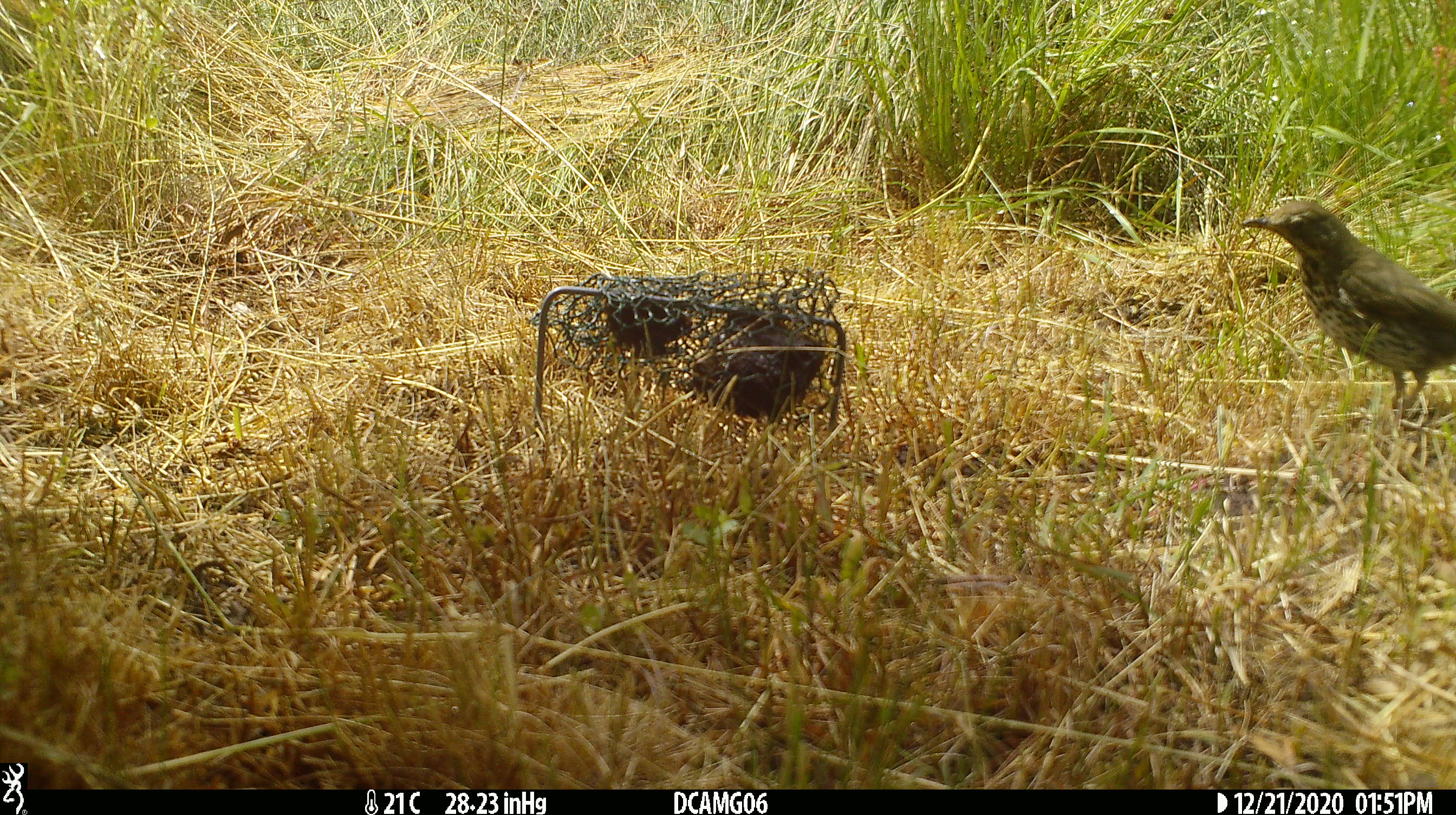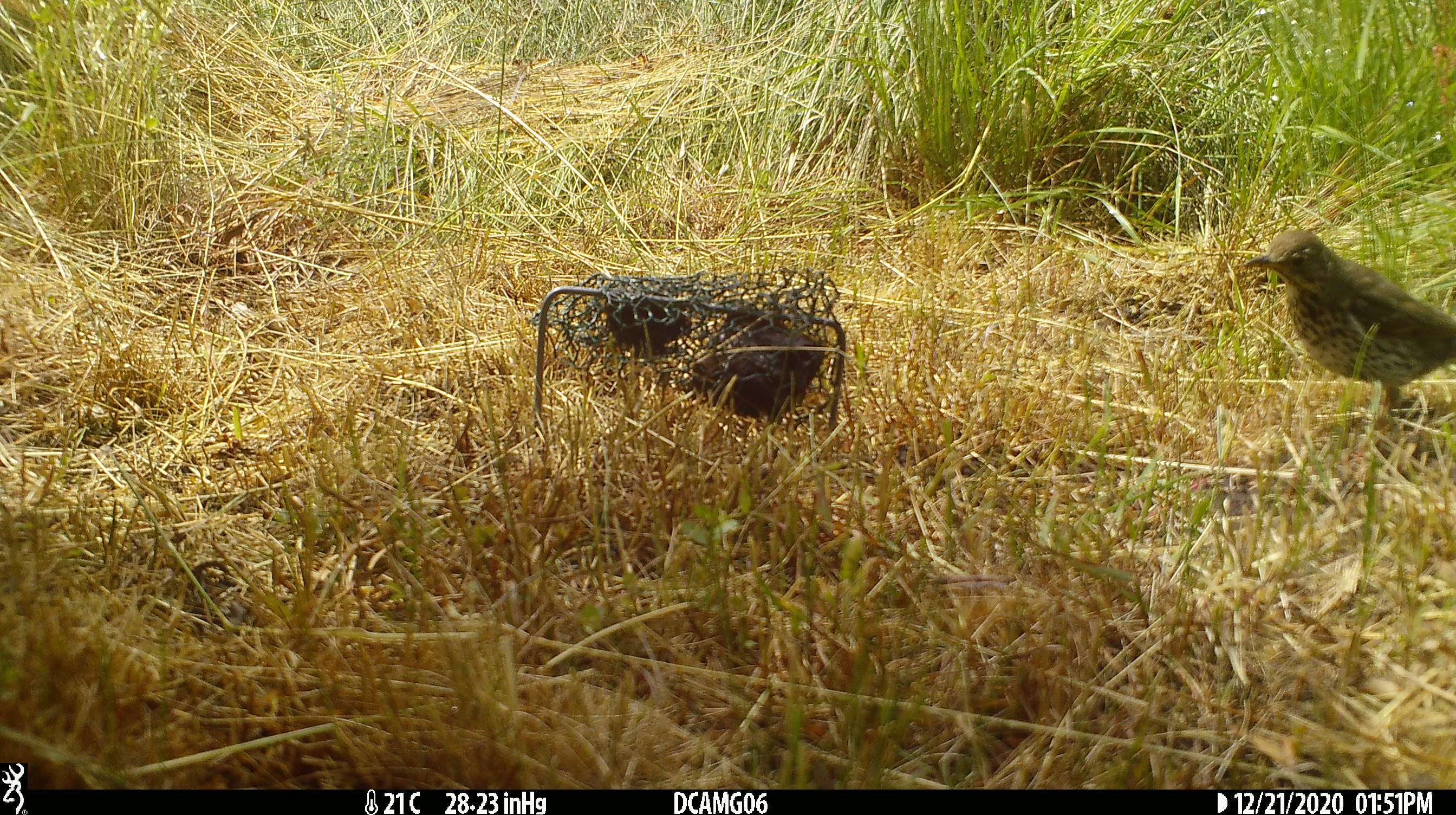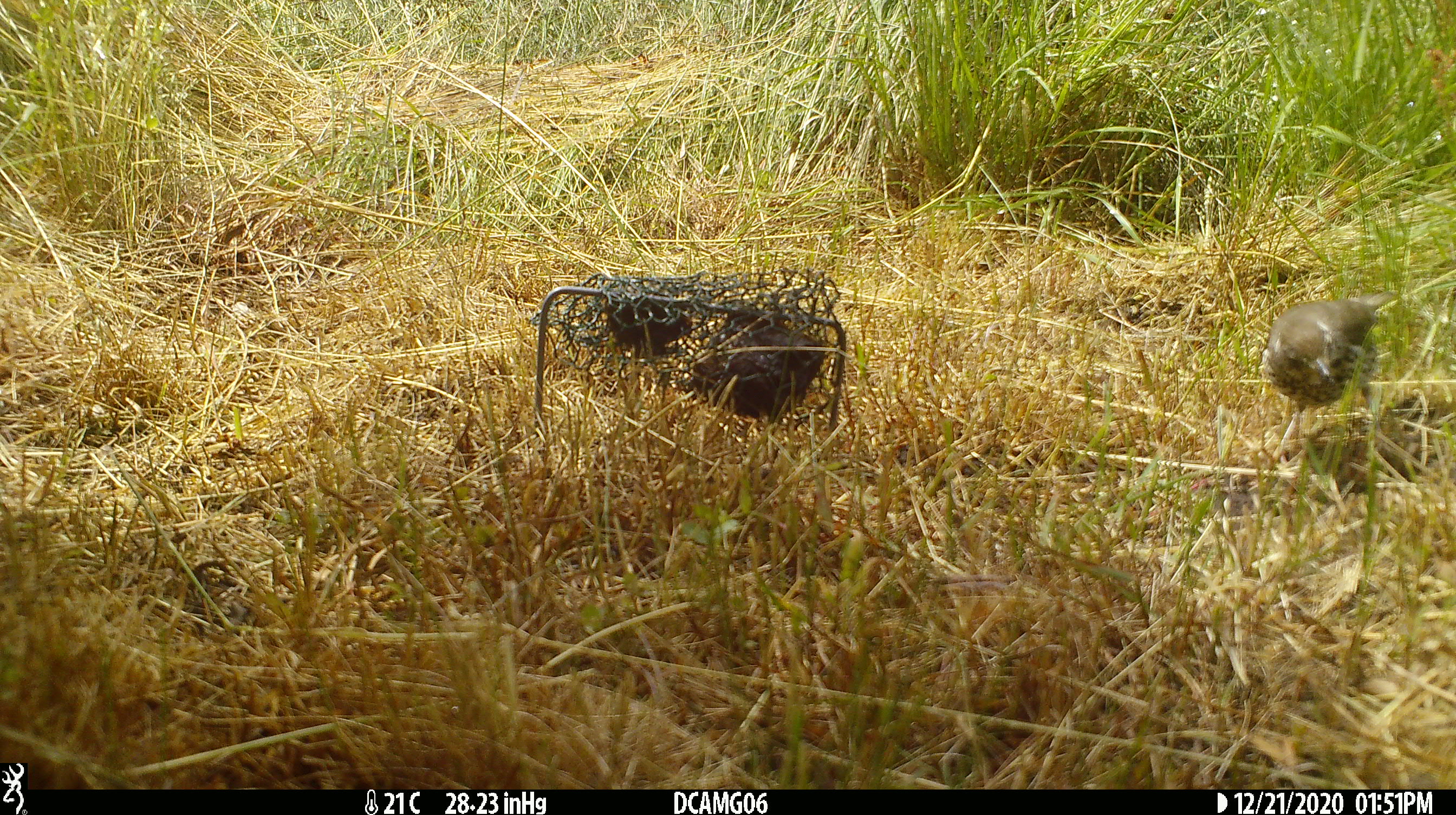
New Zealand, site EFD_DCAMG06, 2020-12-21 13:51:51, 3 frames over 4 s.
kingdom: Animalia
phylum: Chordata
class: Aves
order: Passeriformes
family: Turdidae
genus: Turdus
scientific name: Turdus philomelos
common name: song thrush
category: thrush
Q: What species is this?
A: Thrush (song thrush) (Turdus philomelos).